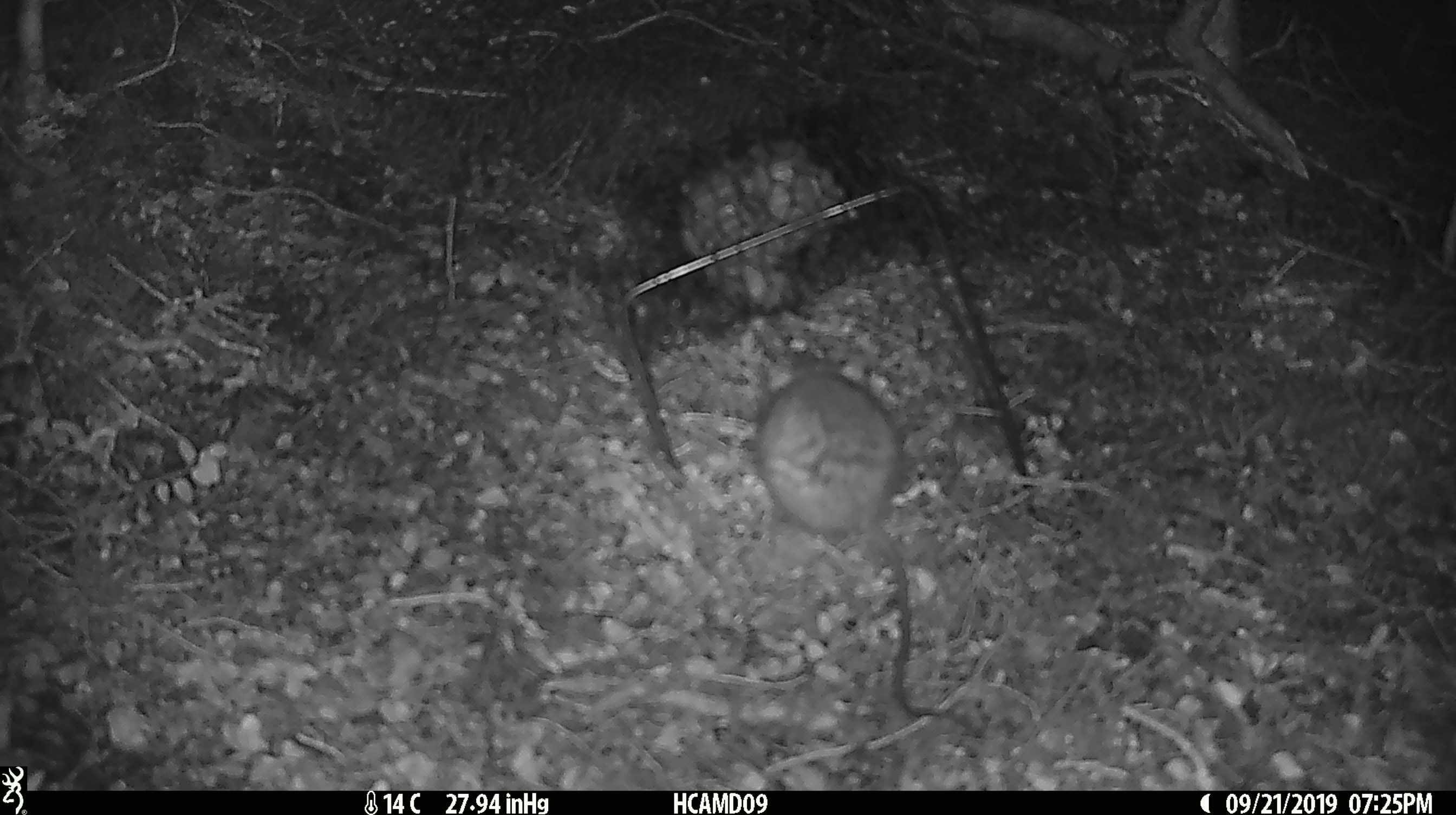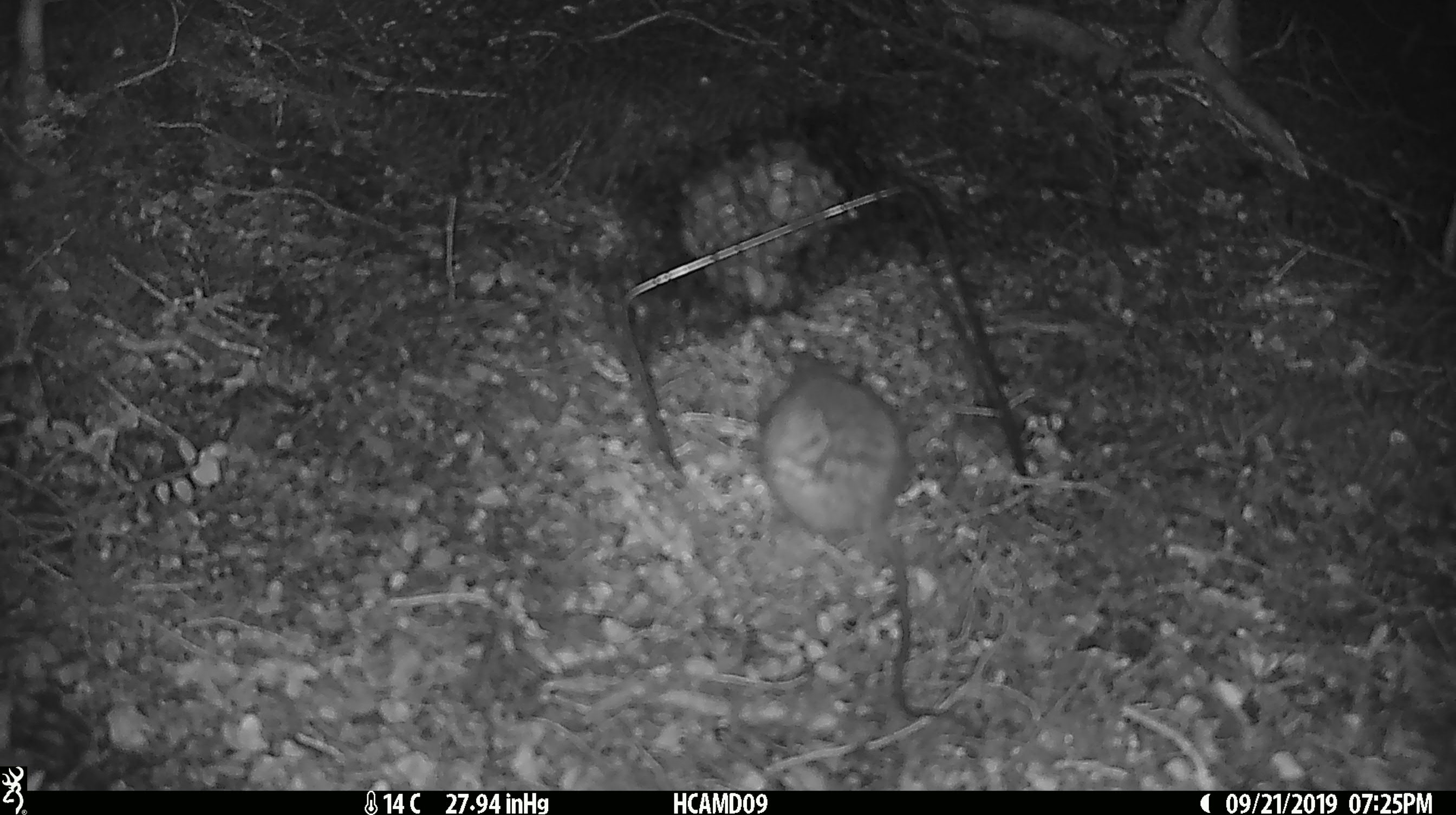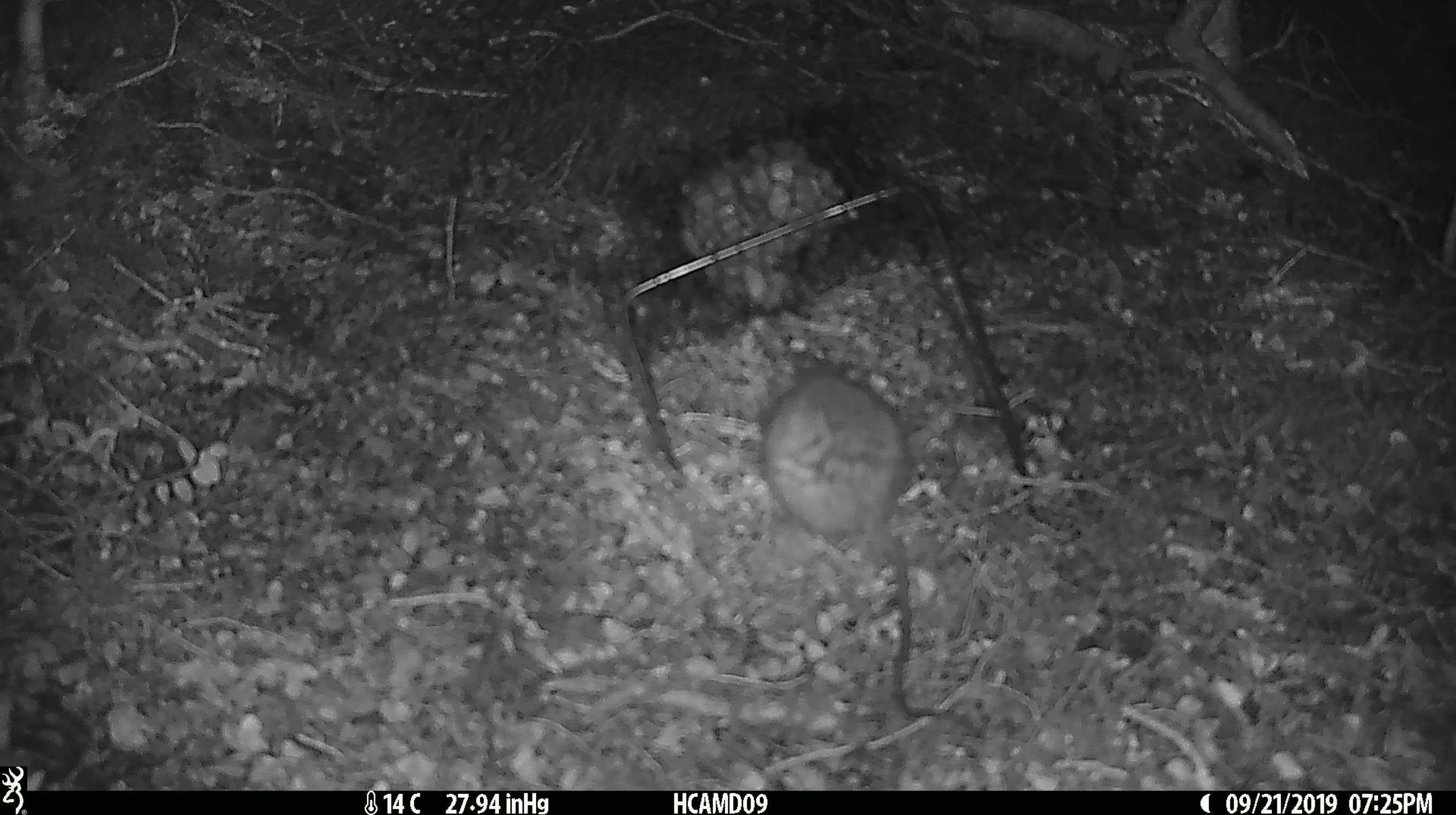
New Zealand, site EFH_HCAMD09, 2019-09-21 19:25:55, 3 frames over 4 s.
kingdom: Animalia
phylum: Chordata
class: Mammalia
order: Rodentia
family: Muridae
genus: Mus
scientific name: Mus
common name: mouse